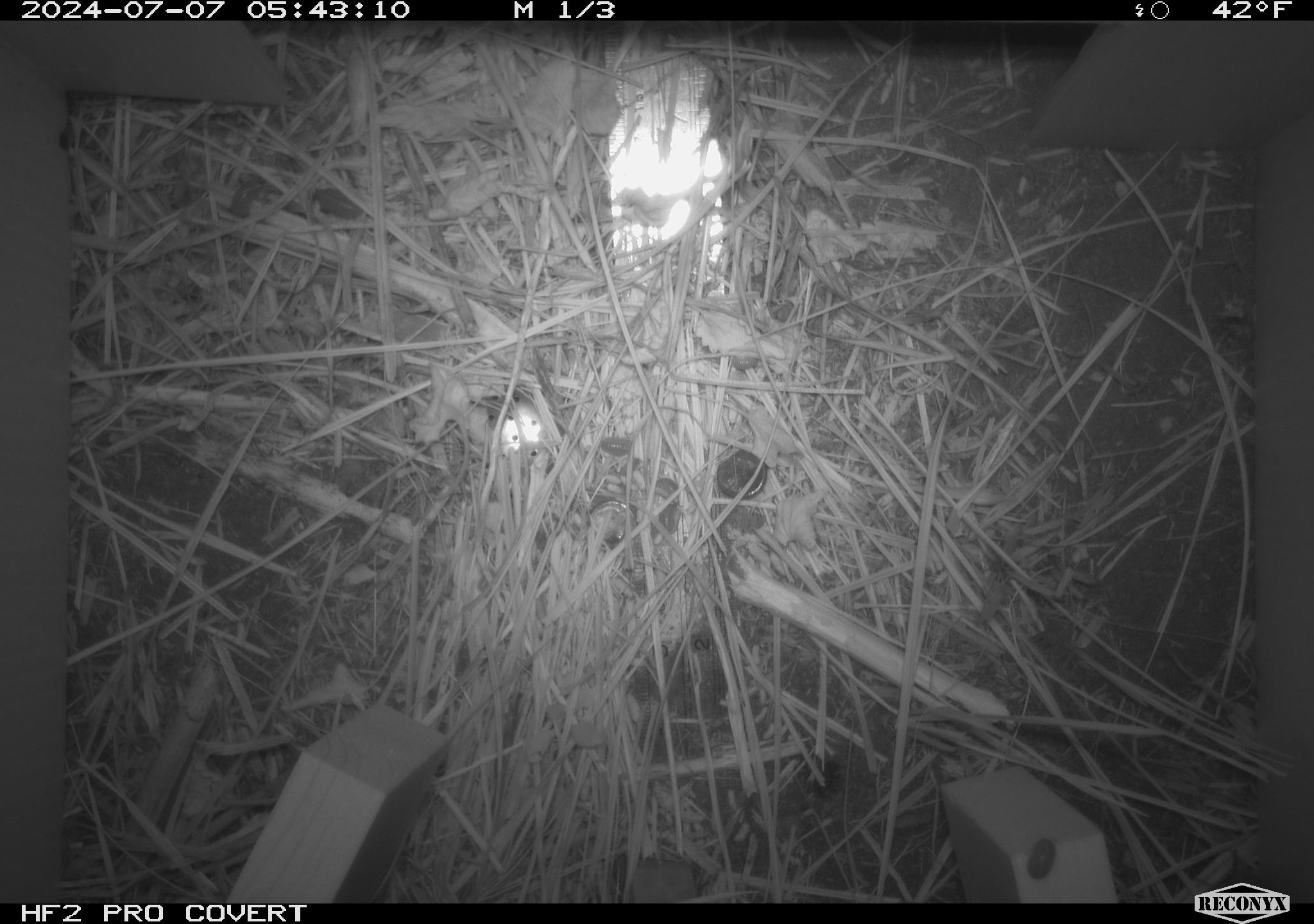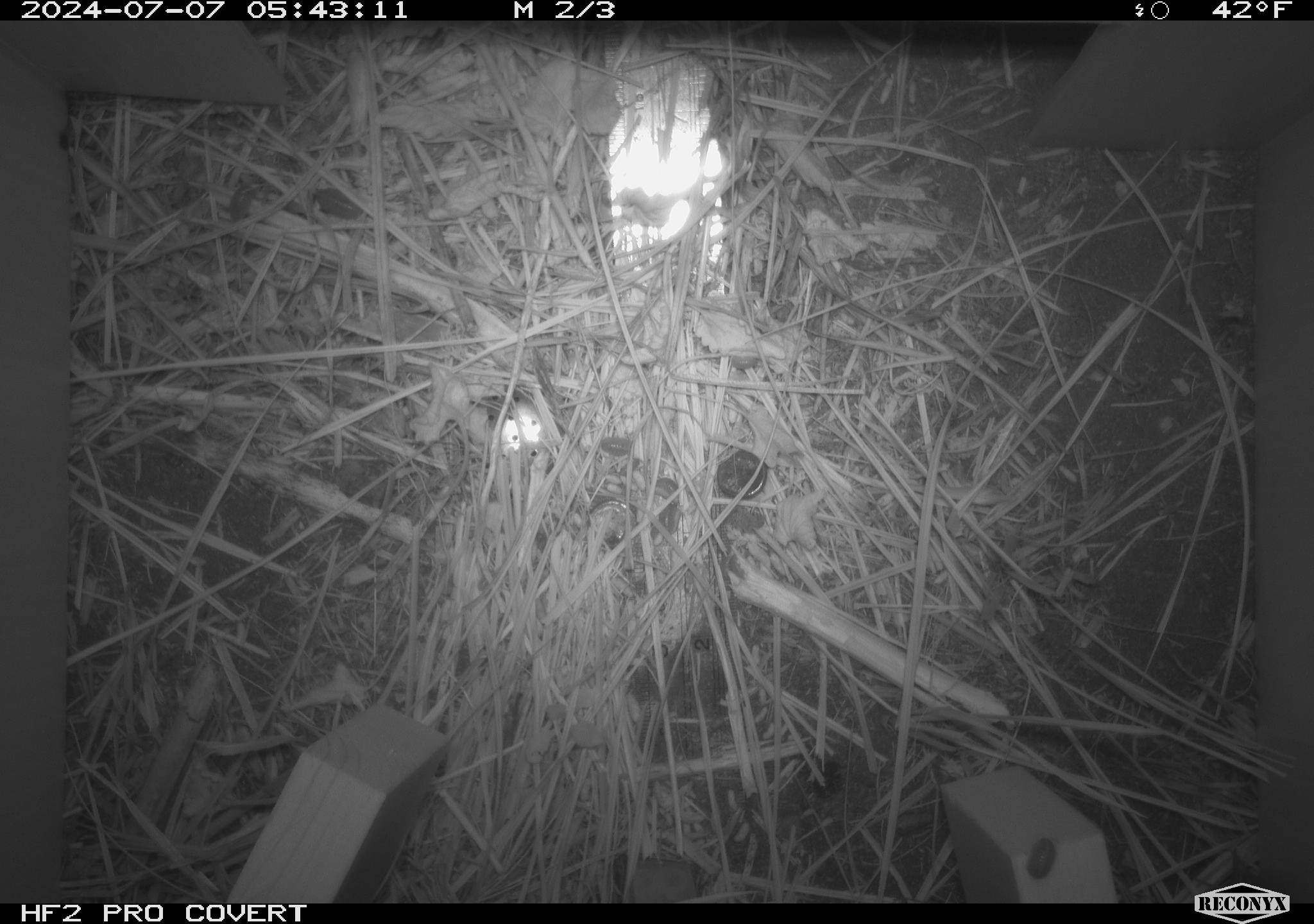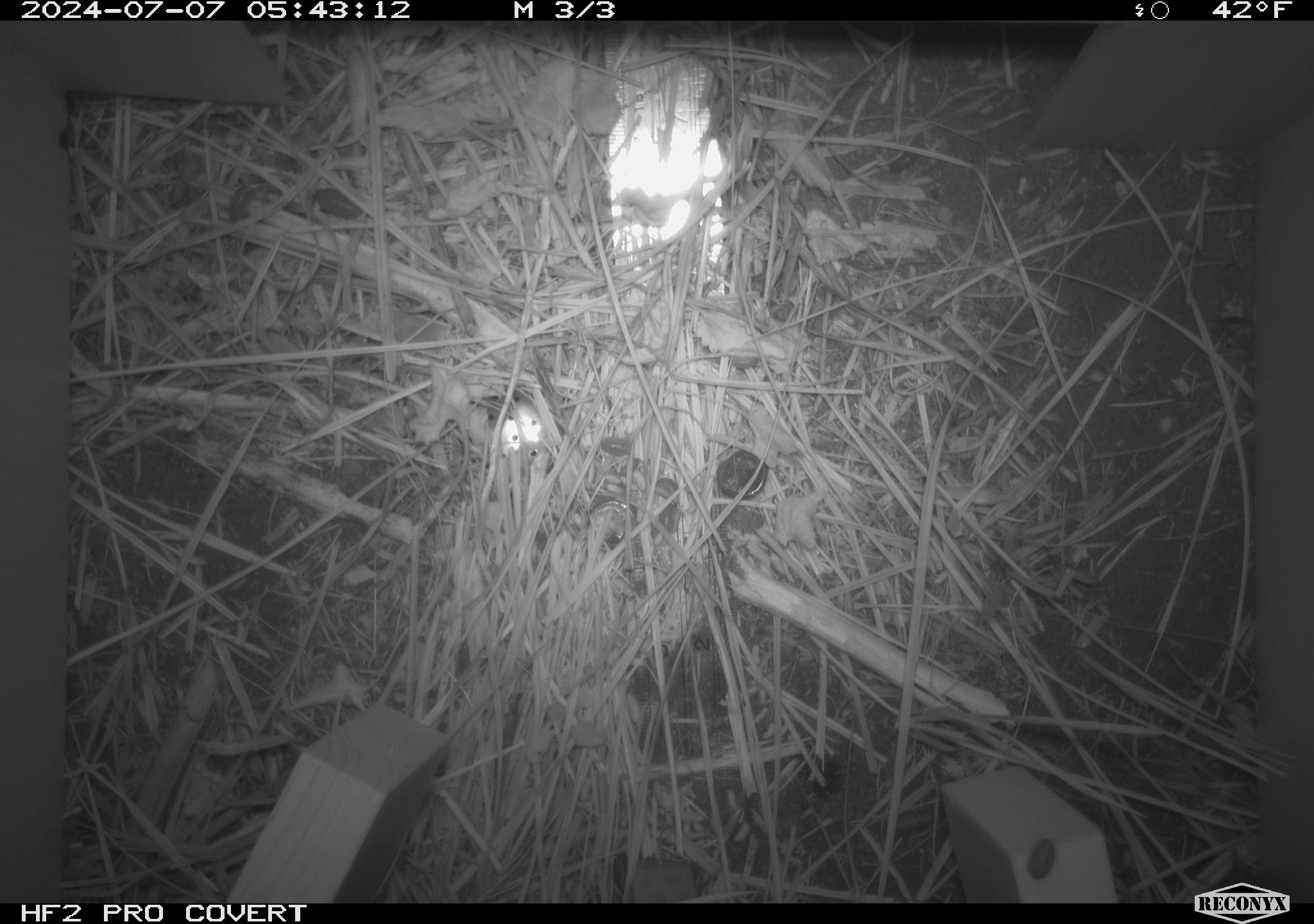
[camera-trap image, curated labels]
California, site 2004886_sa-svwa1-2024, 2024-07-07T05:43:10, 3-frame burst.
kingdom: Animalia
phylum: Arthropoda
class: Malacostraca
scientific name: Malacostraca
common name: amphipods, crabs, isopods, krill, lobsters and shrimps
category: malacostracan